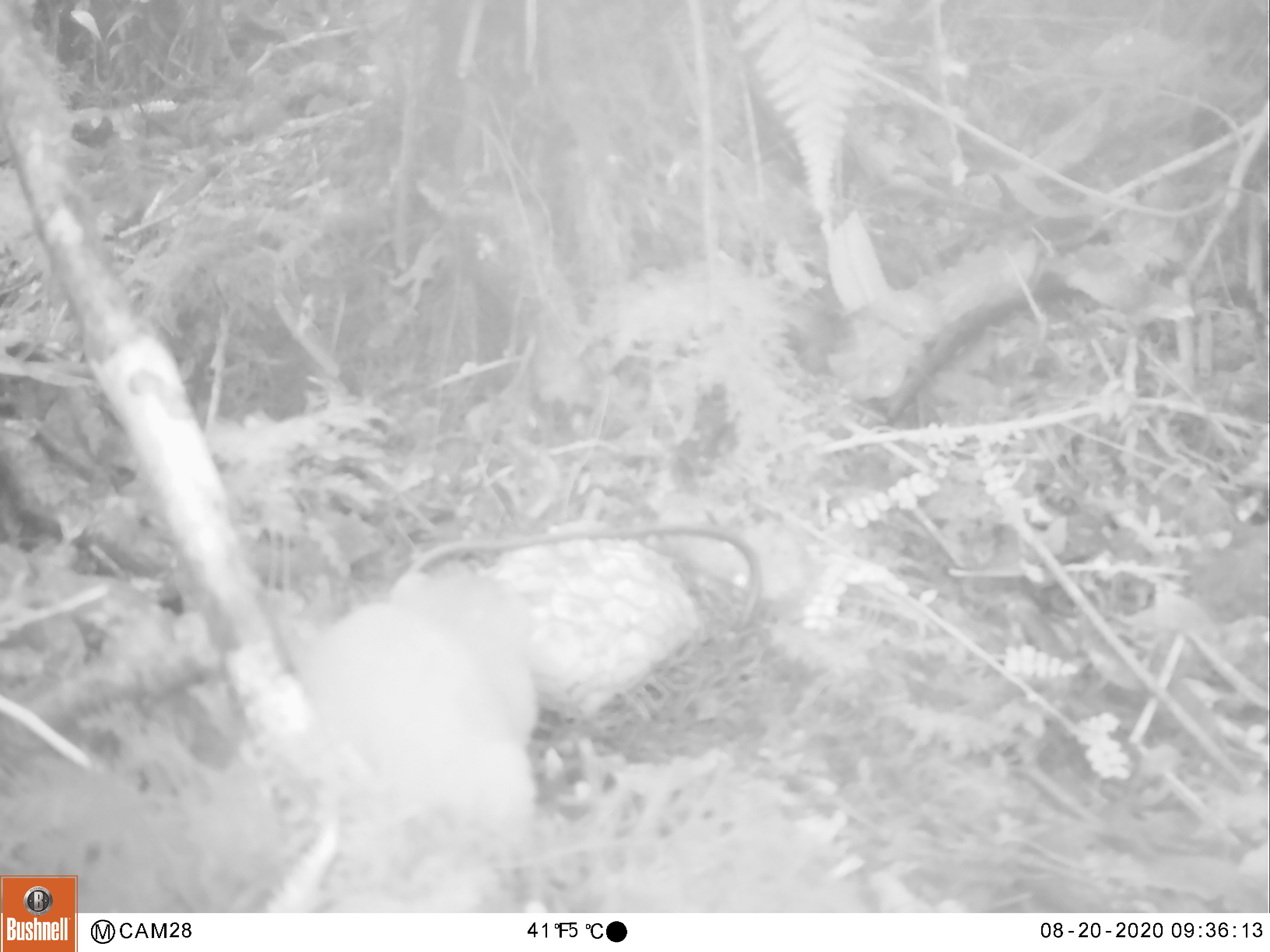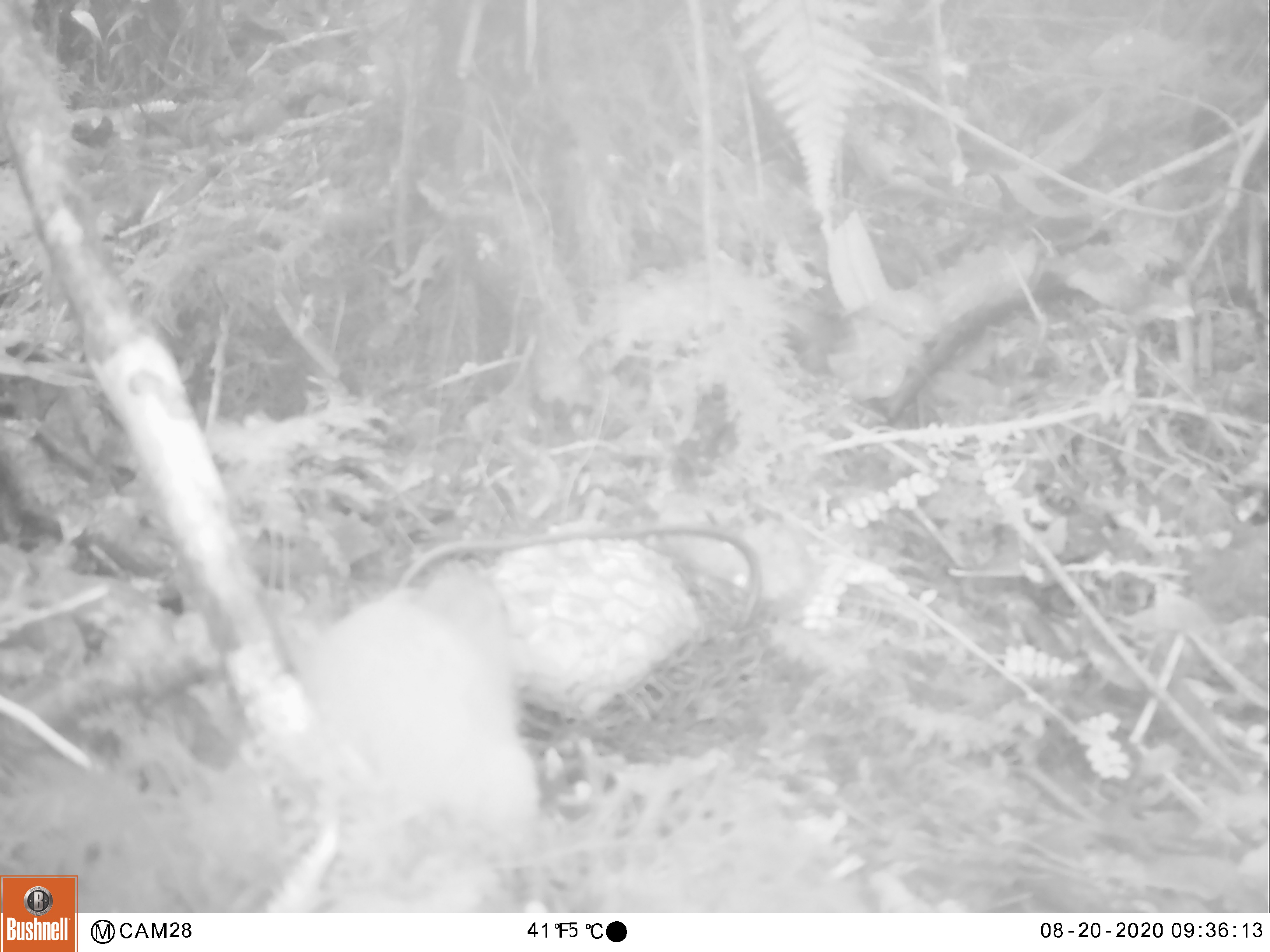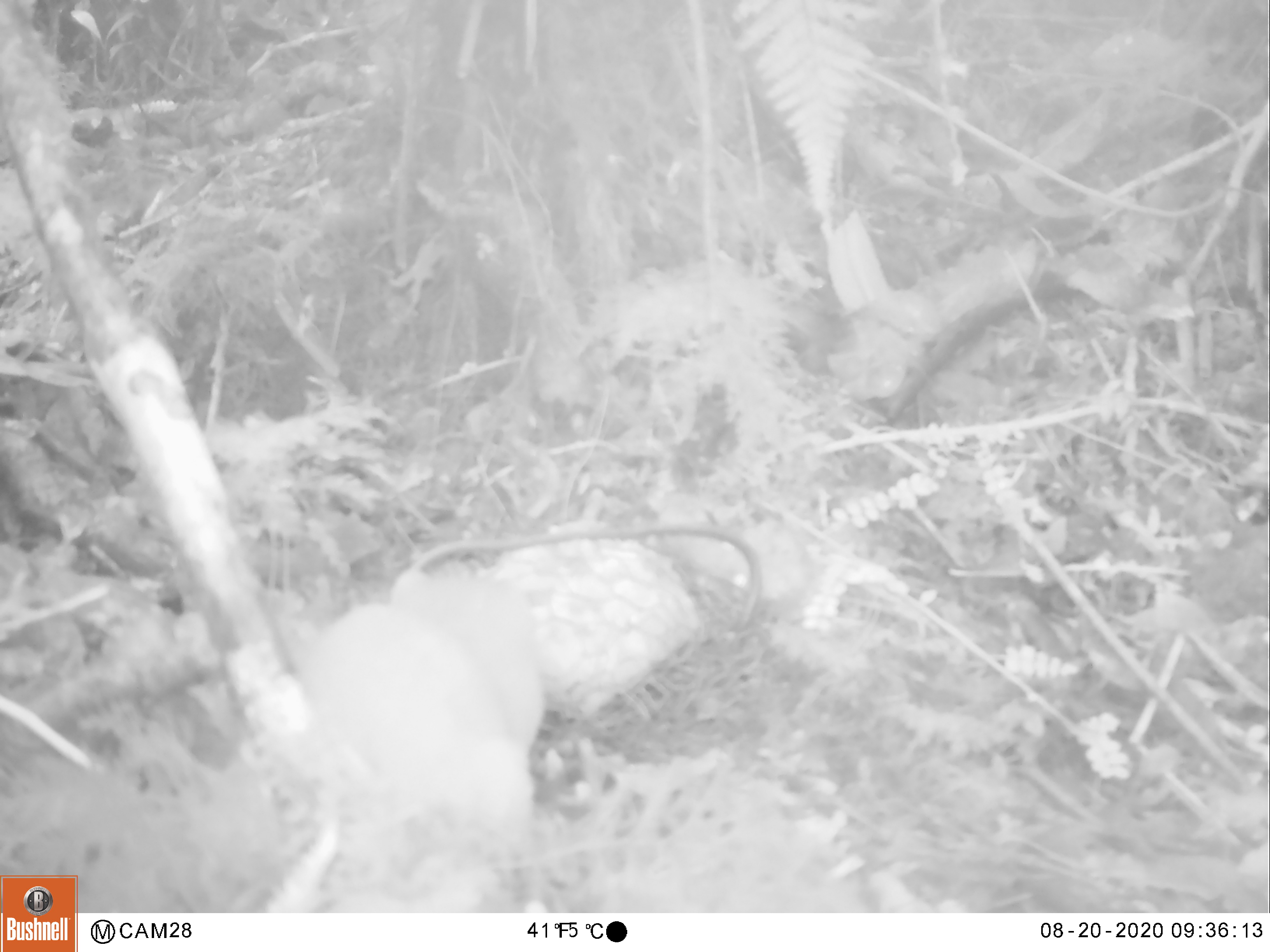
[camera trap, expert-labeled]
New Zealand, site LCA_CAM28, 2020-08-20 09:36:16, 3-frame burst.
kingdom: Animalia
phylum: Chordata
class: Mammalia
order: Carnivora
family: Mustelidae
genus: Mustela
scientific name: Mustela erminea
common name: stoat